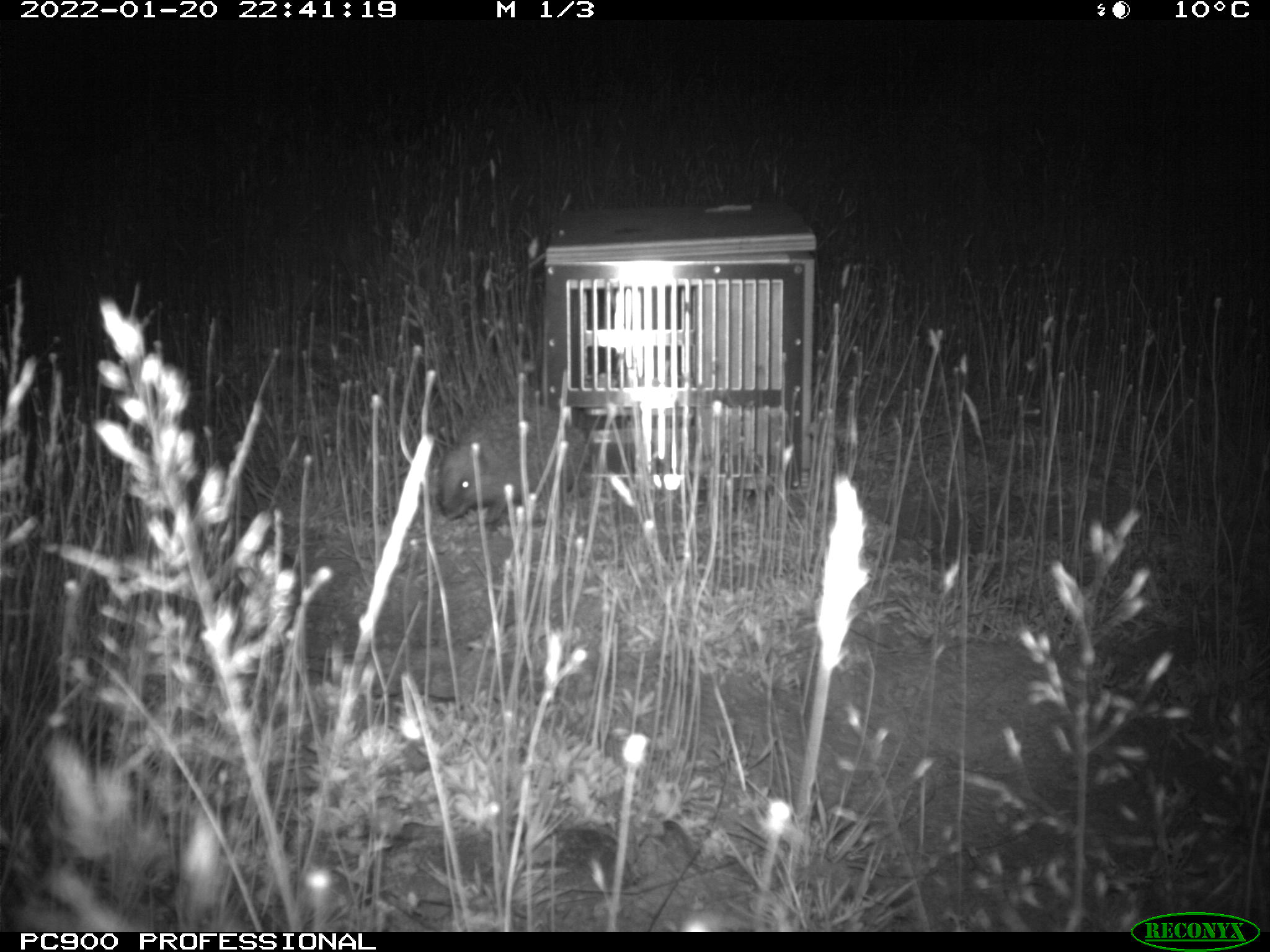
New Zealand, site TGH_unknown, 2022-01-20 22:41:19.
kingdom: Animalia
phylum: Chordata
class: Mammalia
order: Eulipotyphla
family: Erinaceidae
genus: Erinaceus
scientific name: Erinaceus europaeus europaeus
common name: european hedgehog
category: hedgehog